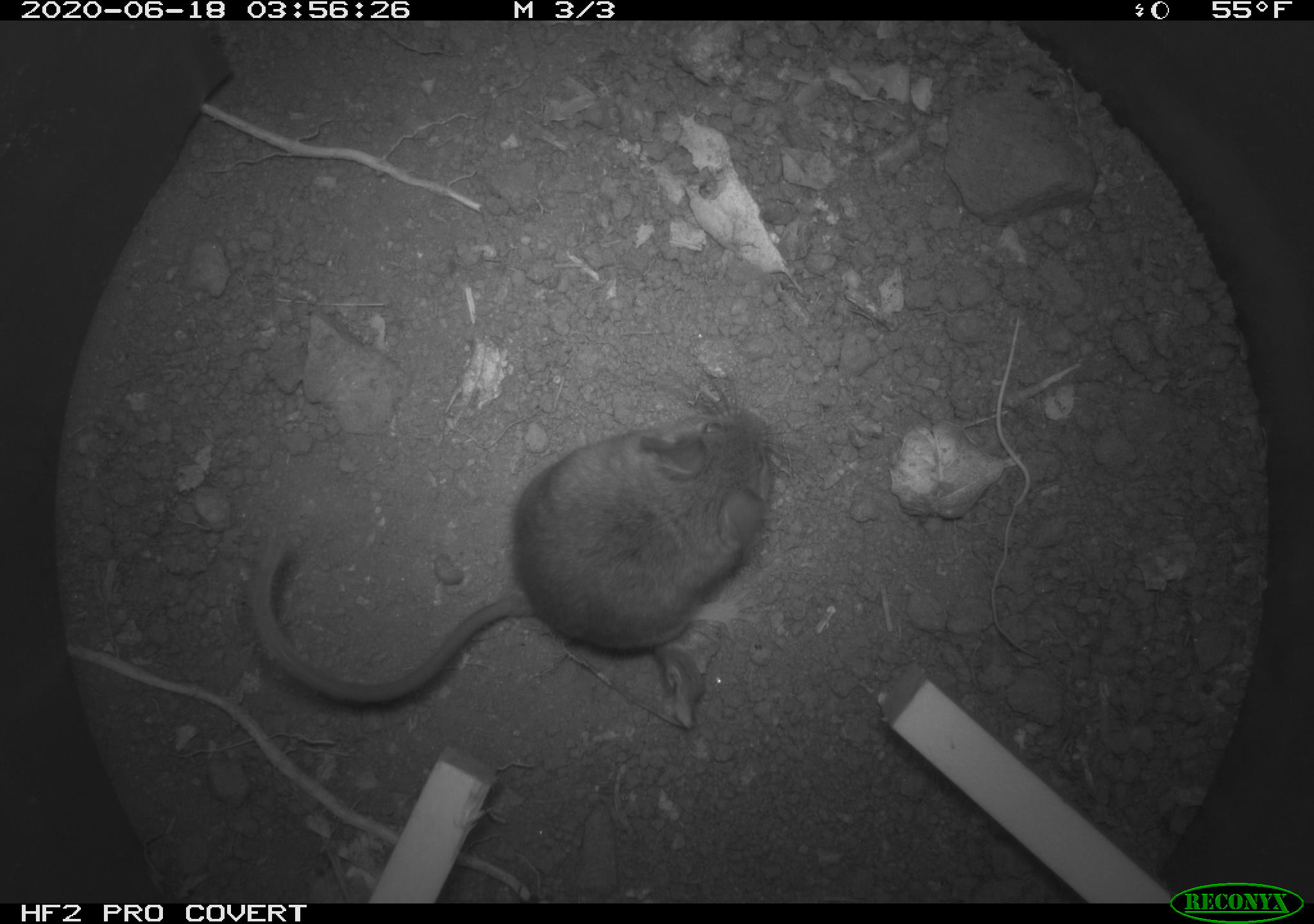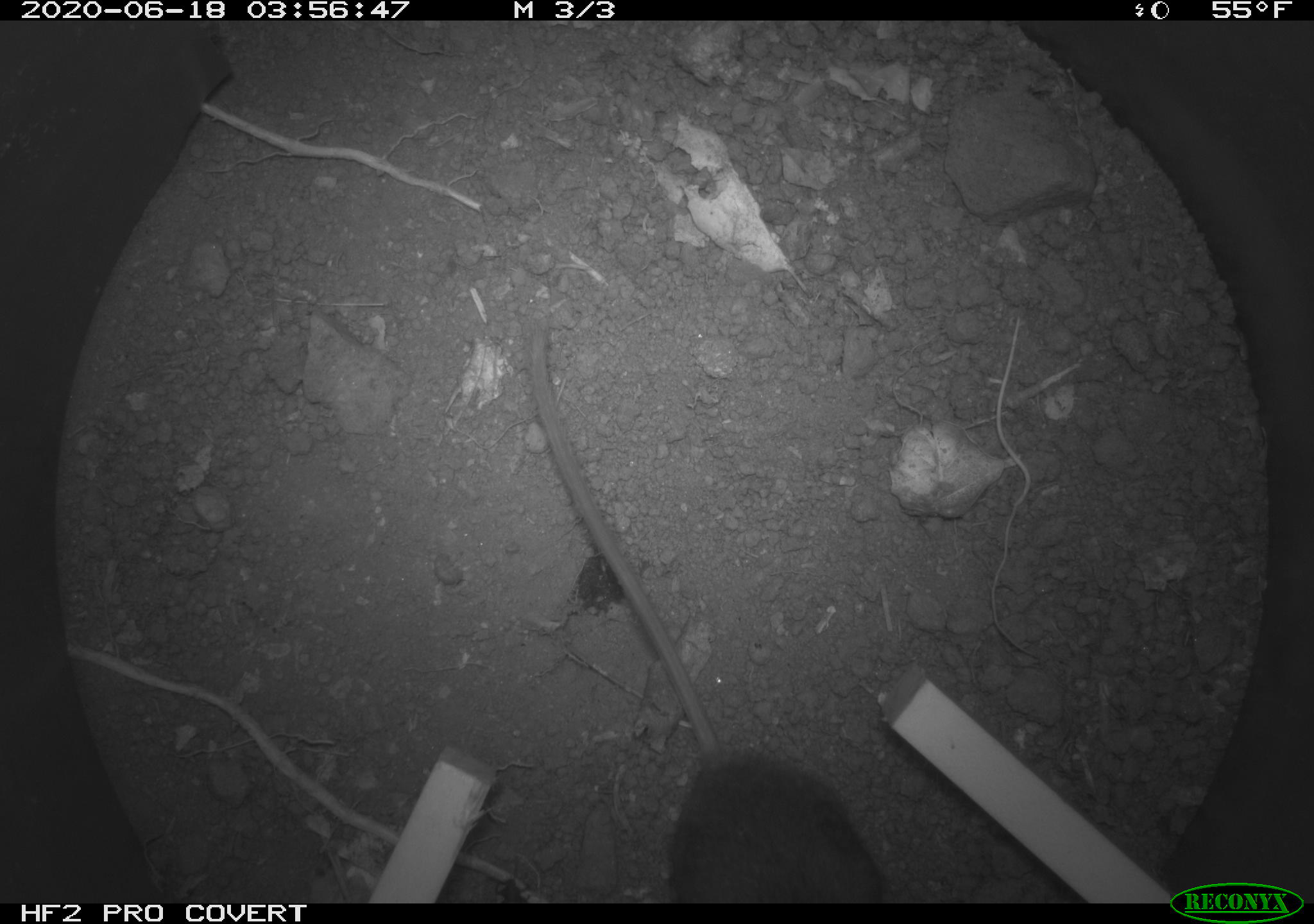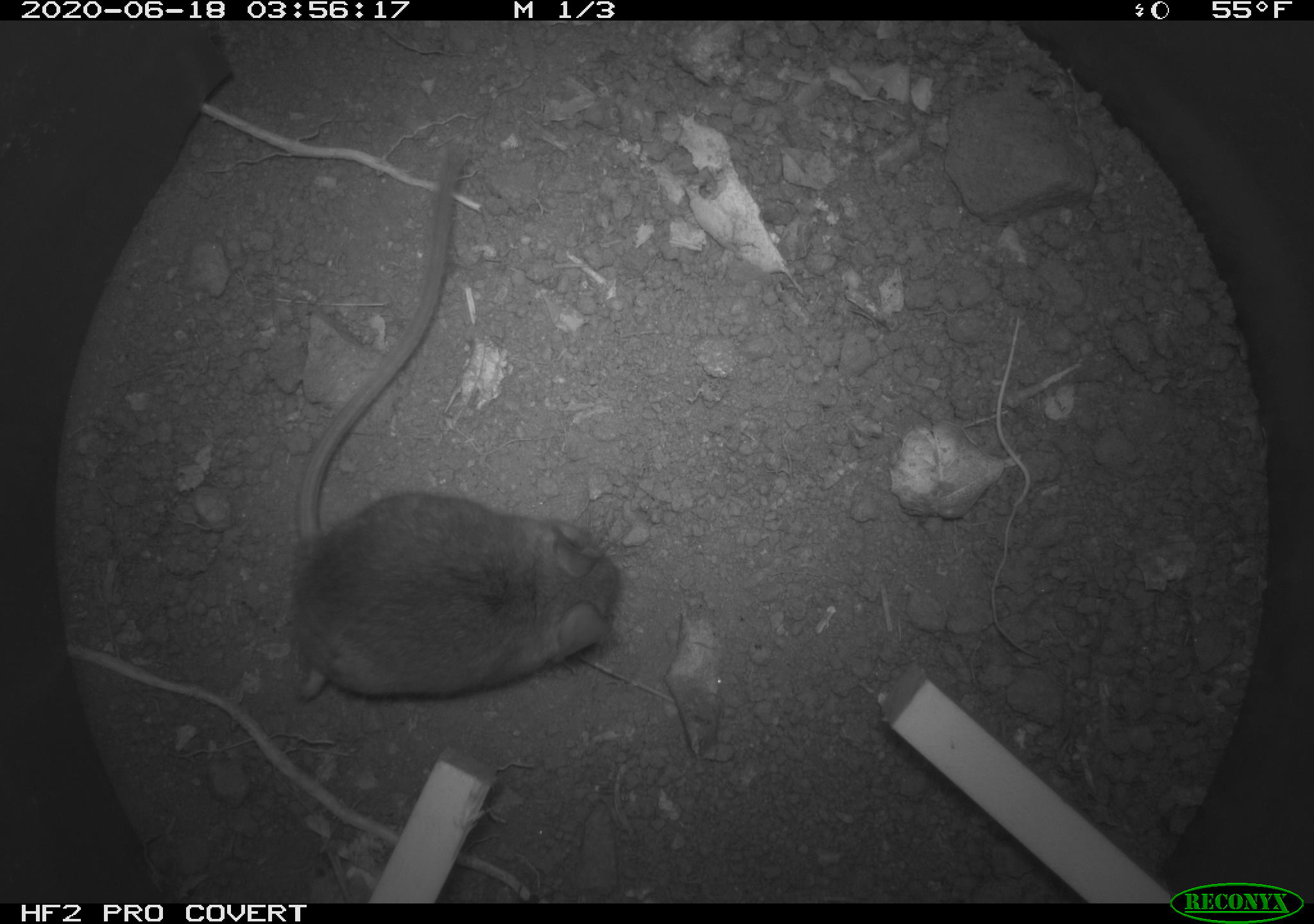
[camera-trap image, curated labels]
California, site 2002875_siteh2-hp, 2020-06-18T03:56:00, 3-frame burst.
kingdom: Animalia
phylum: Chordata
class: Mammalia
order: Rodentia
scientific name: Rodentia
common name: mouse species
Mouse species (Rodentia).